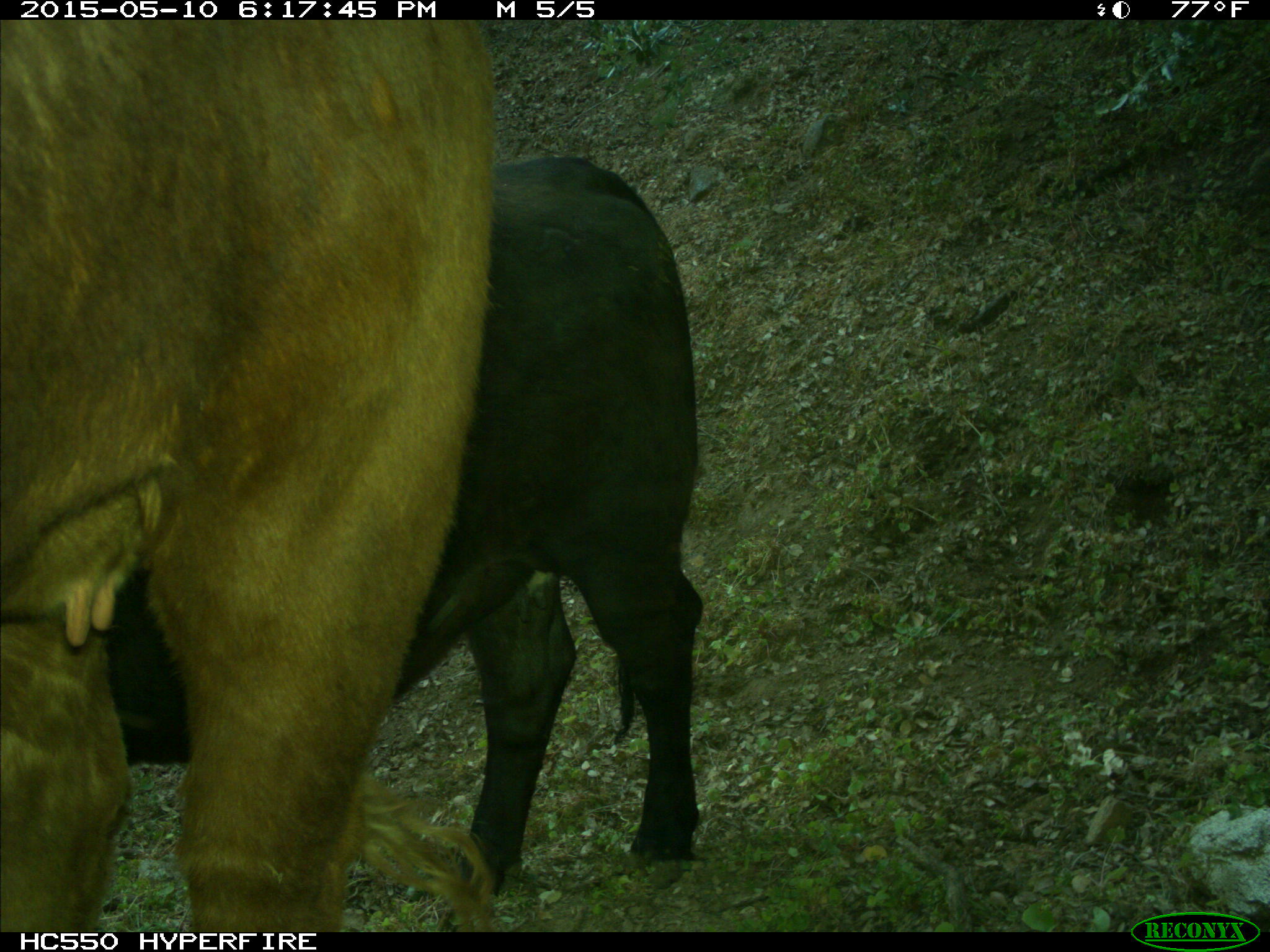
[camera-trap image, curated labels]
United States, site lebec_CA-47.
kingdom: Animalia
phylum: Chordata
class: Mammalia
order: Artiodactyla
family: Bovidae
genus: Bos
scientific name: Bos taurus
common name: domestic cow